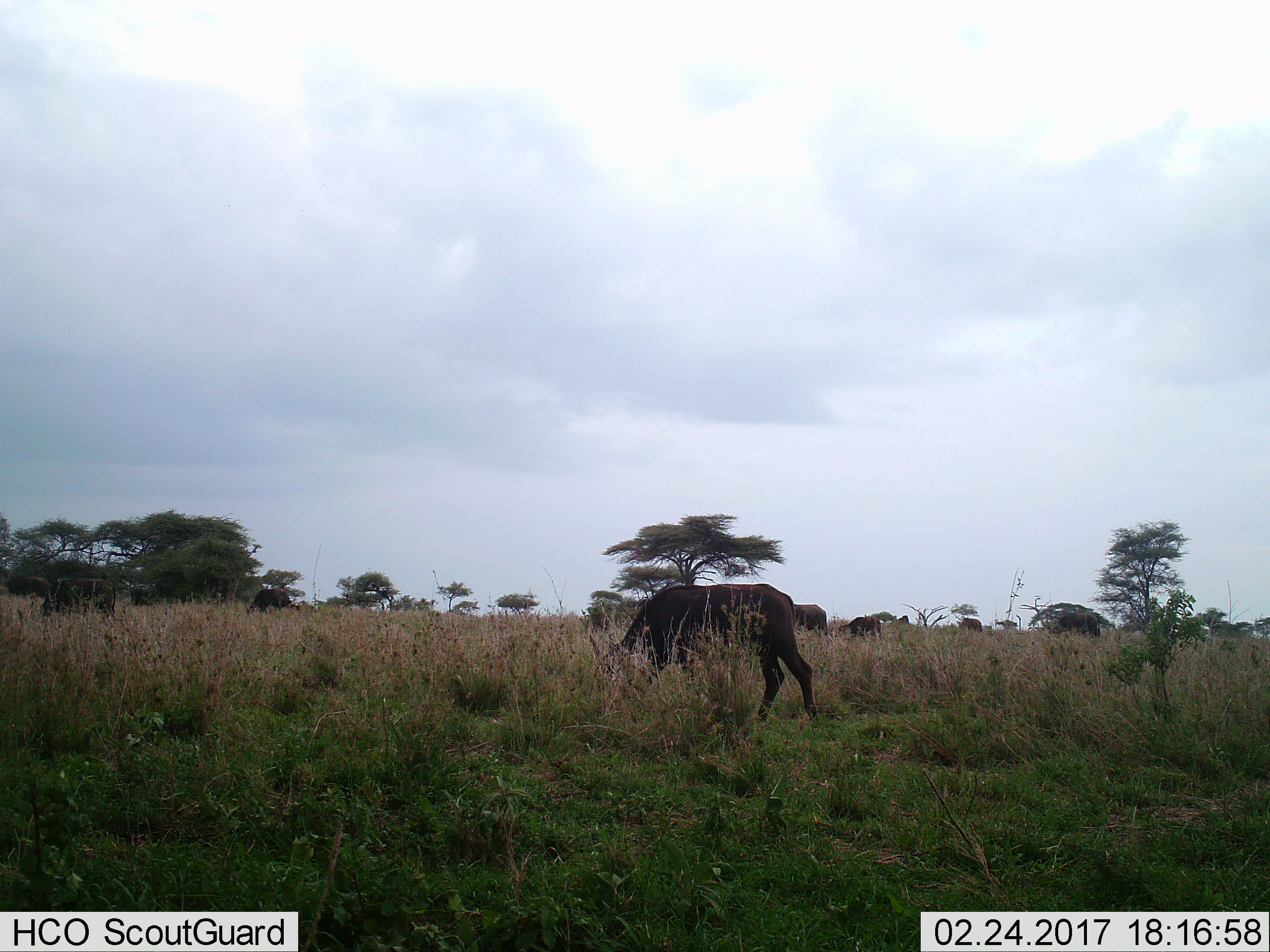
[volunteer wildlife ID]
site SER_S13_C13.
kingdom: Animalia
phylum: Chordata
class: Mammalia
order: Artiodactyla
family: Bovidae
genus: Connochaetes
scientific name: Connochaetes taurinus taurinus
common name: blue wildebeest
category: wildebeestblue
Wildebeestblue (blue wildebeest) (Connochaetes taurinus taurinus), count 1. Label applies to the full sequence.